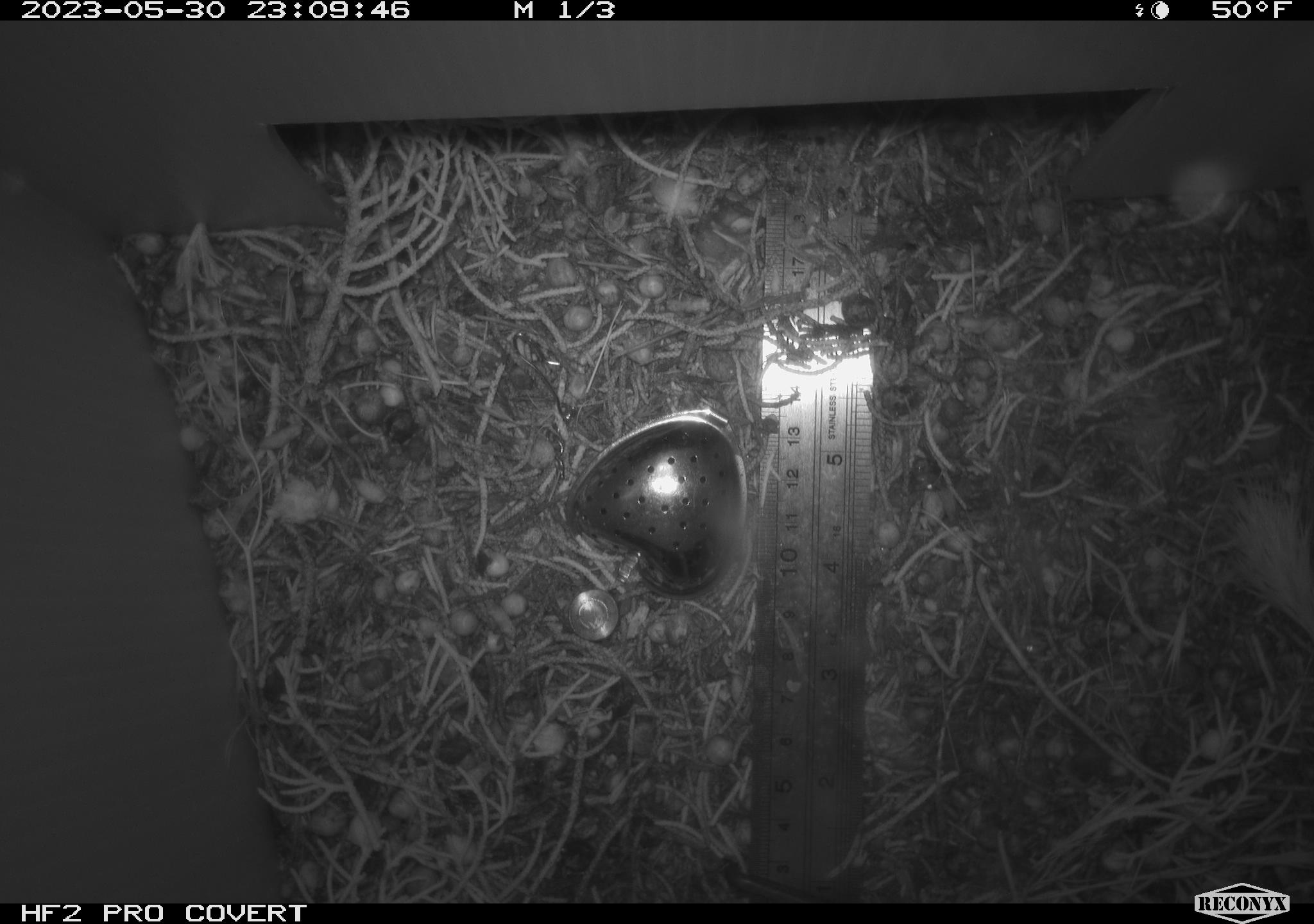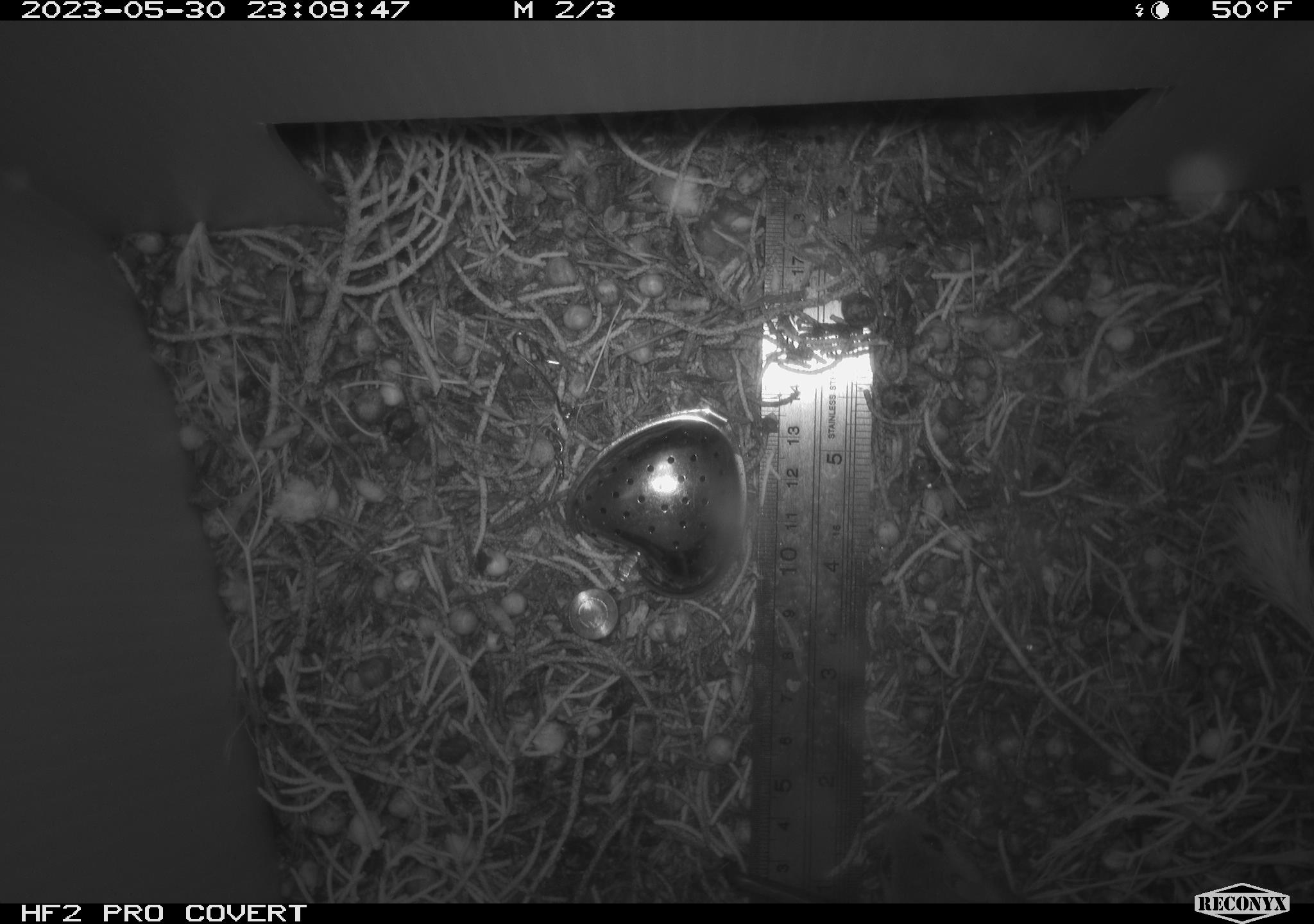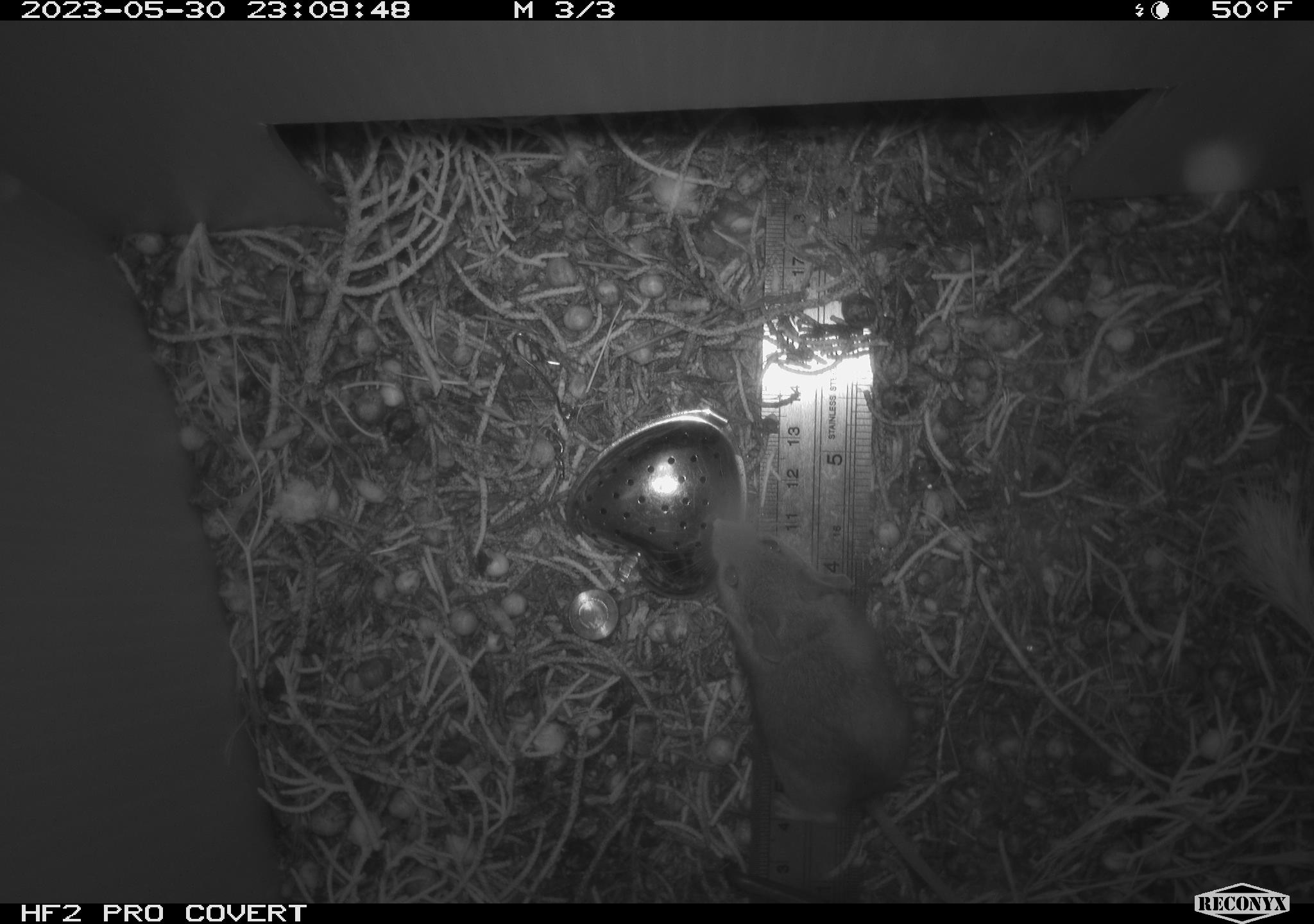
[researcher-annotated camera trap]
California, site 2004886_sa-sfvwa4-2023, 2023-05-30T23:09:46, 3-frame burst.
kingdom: Animalia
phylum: Chordata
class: Mammalia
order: Rodentia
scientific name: Rodentia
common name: mouse species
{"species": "mouse species (Rodentia)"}